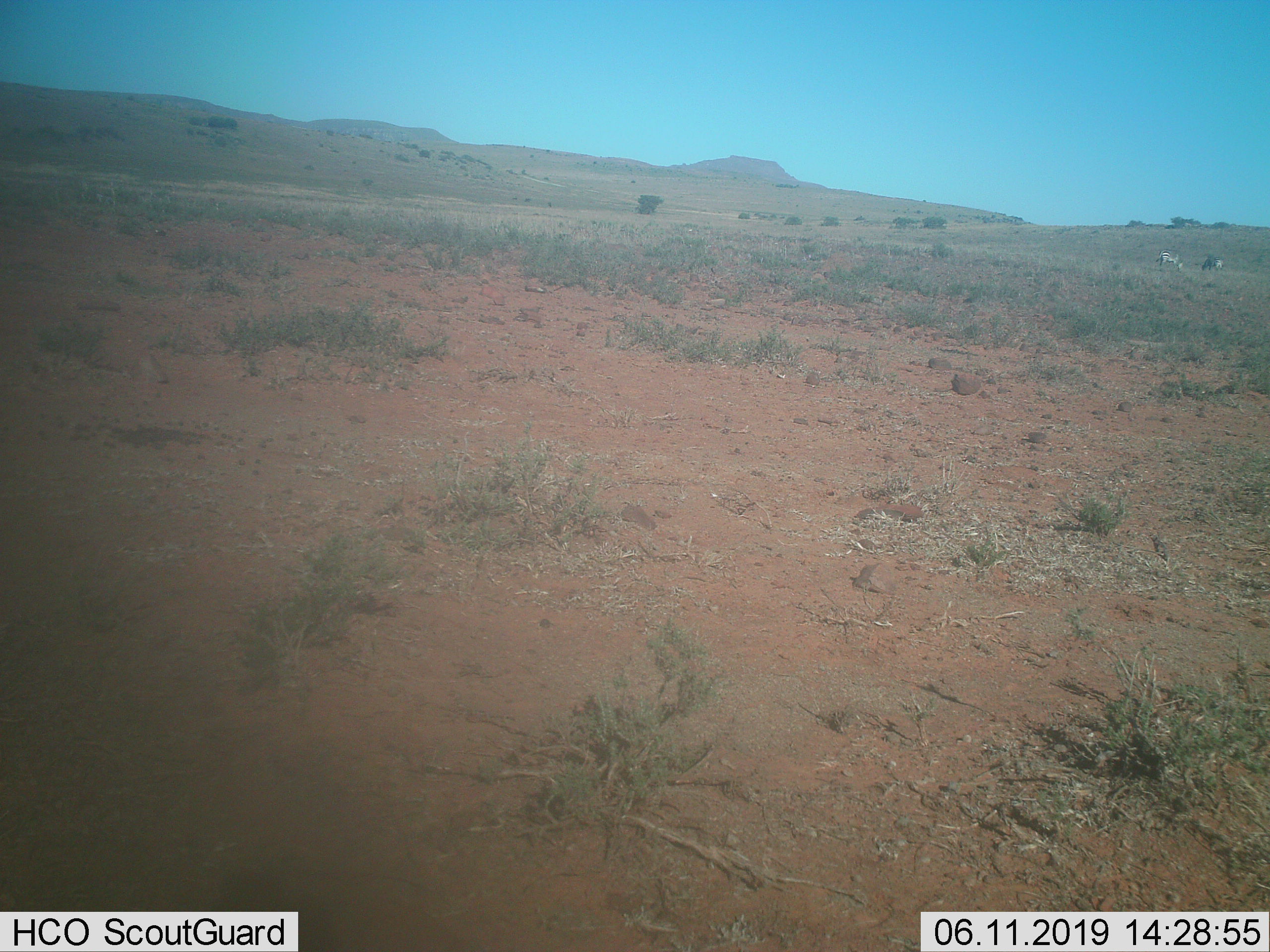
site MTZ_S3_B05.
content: unidentified animal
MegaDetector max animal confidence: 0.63